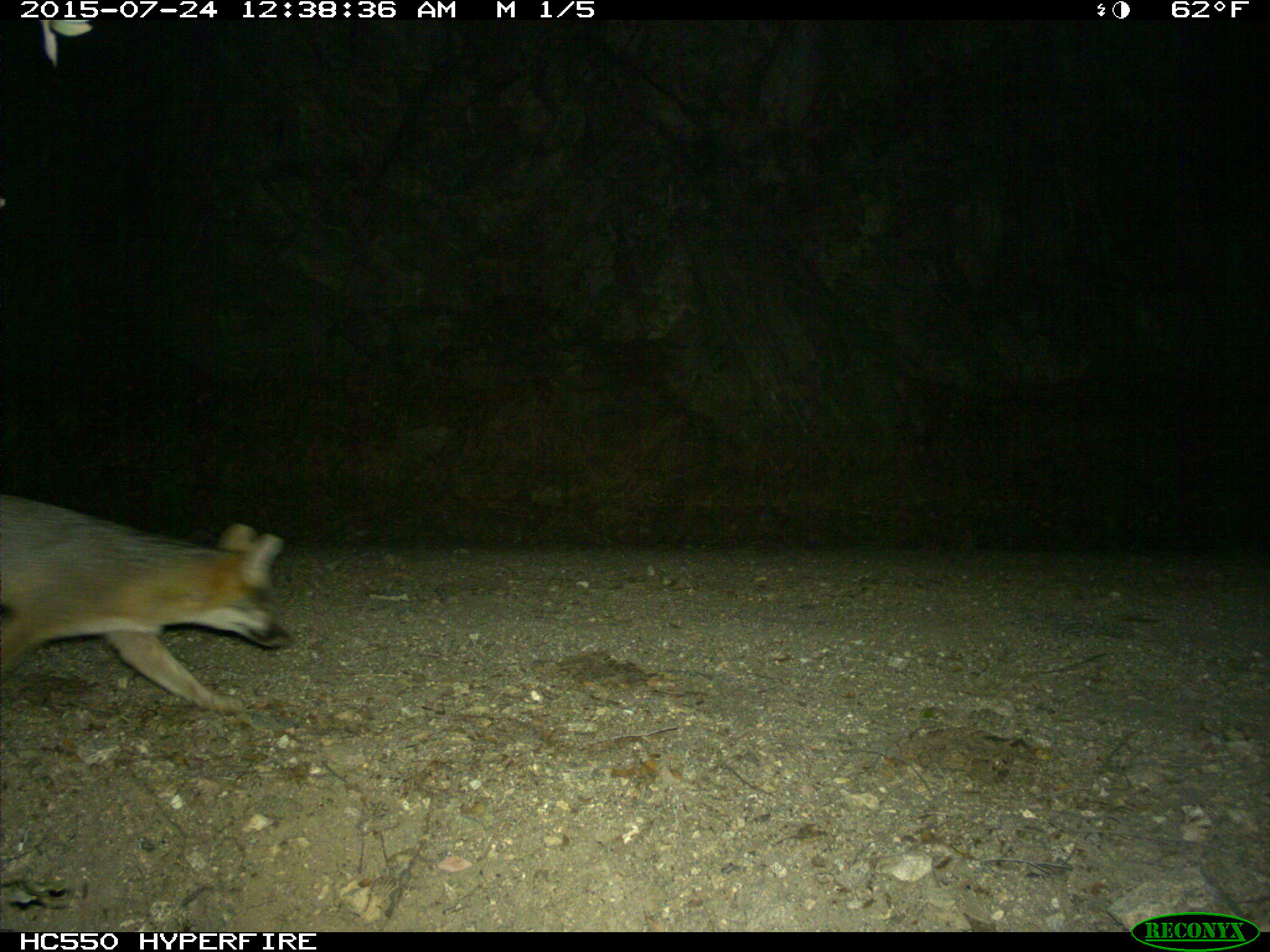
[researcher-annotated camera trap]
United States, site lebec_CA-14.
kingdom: Animalia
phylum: Chordata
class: Mammalia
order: Carnivora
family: Canidae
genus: Urocyon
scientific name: Urocyon cinereoargenteus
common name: gray fox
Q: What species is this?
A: Urocyon cinereoargenteus (gray fox).